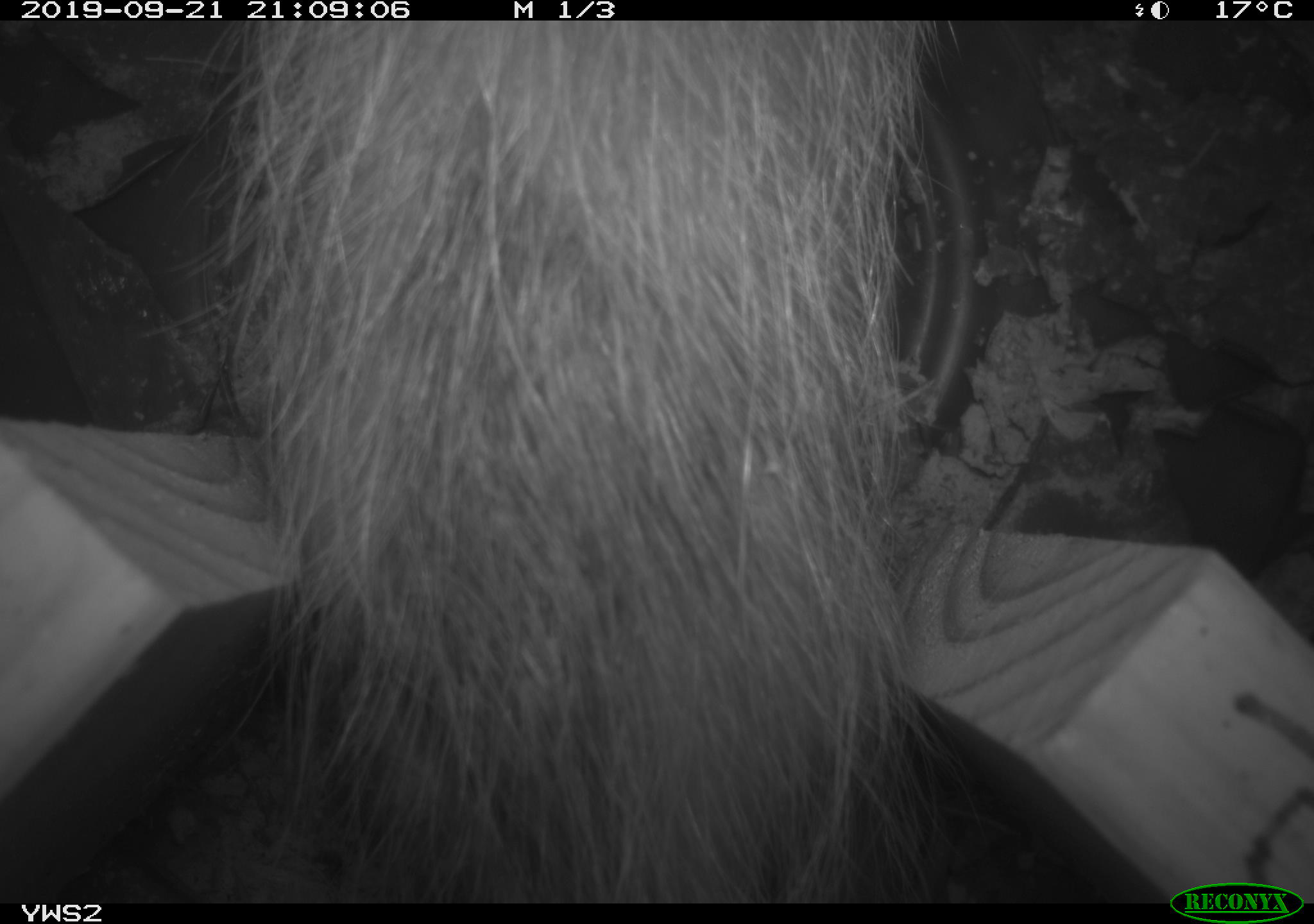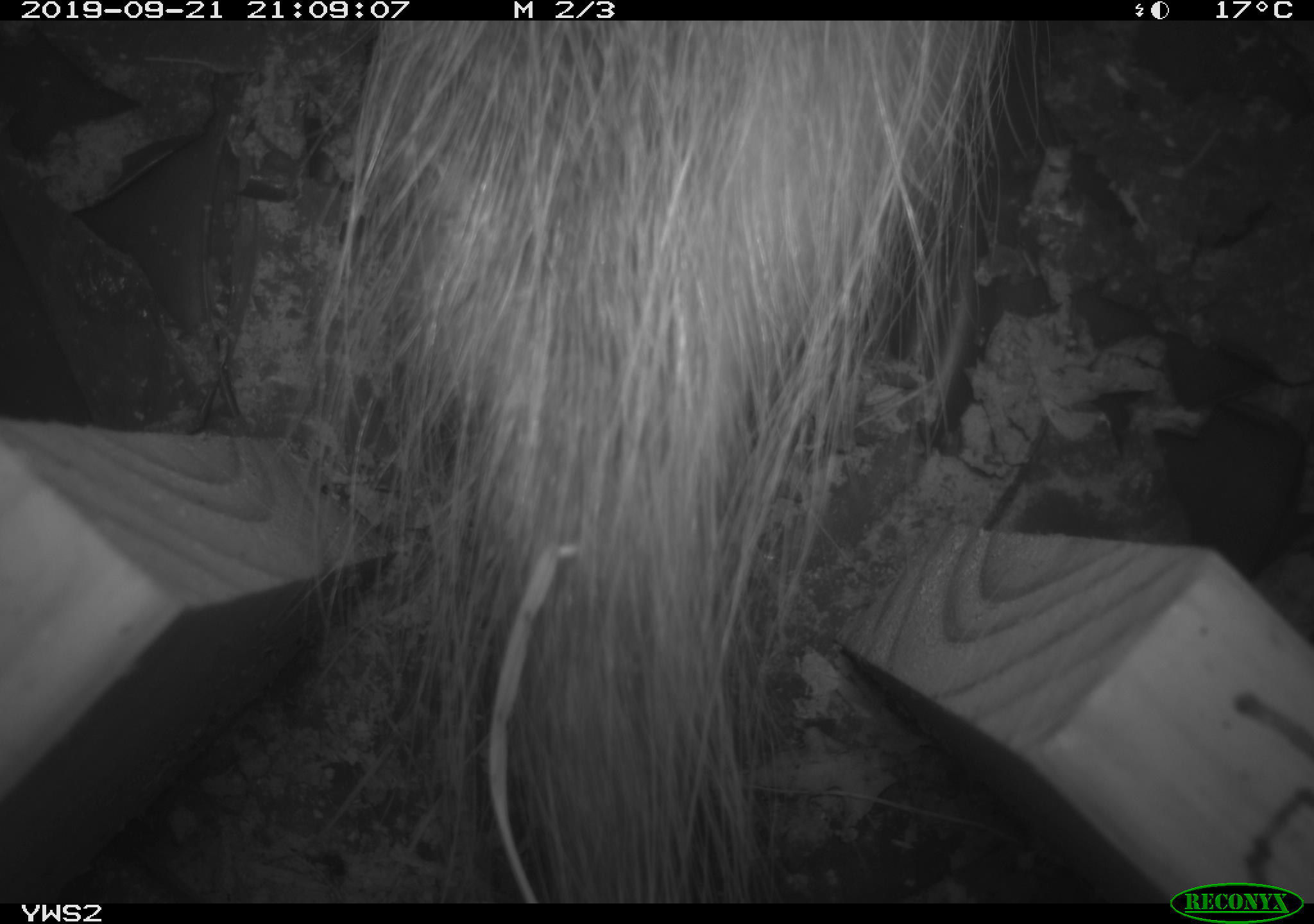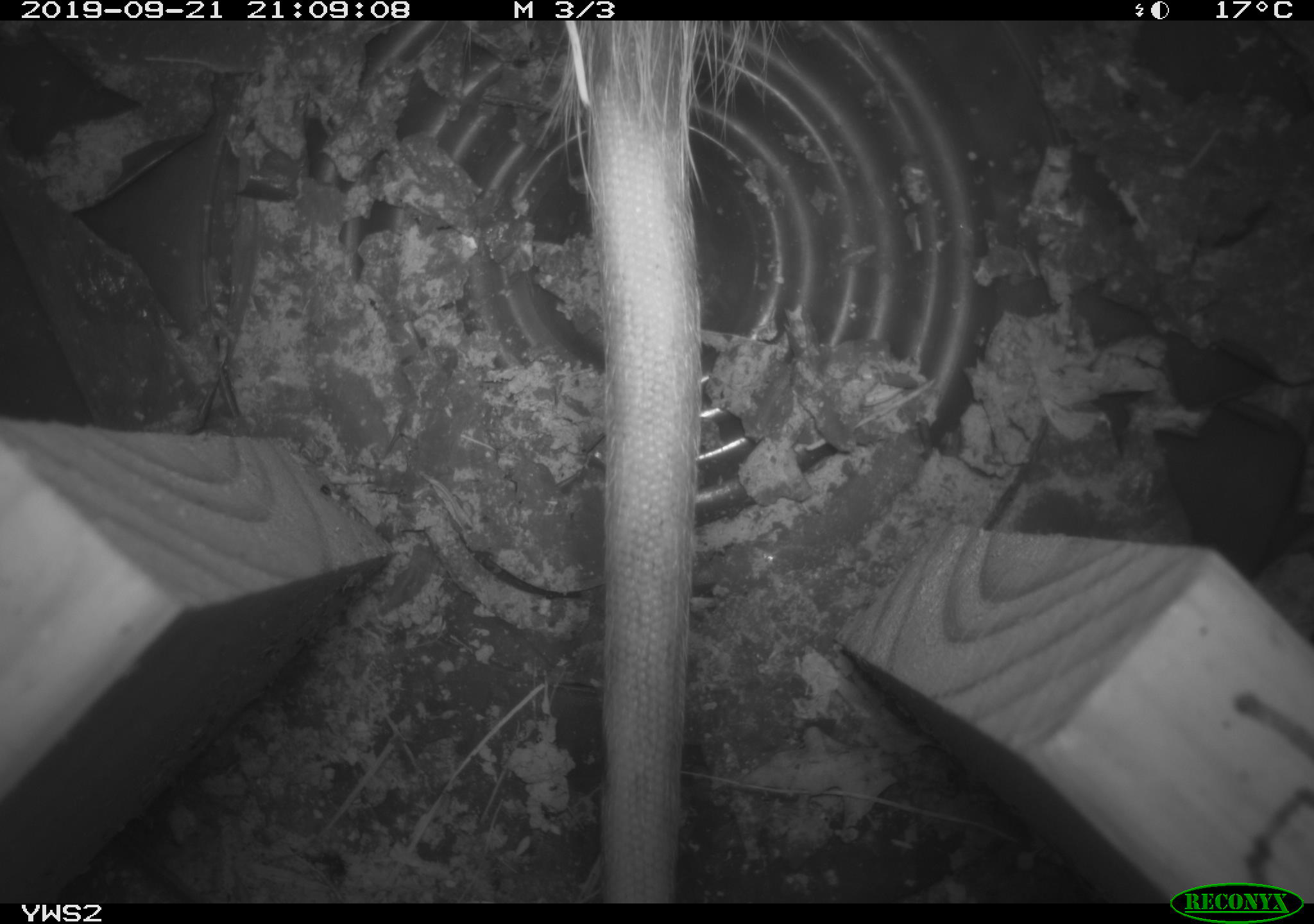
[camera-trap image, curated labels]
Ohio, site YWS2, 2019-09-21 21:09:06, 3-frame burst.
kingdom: Animalia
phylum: Chordata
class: Mammalia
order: Didelphimorphia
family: Didelphidae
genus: Didelphis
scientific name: Didelphis virginiana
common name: virginia opossum